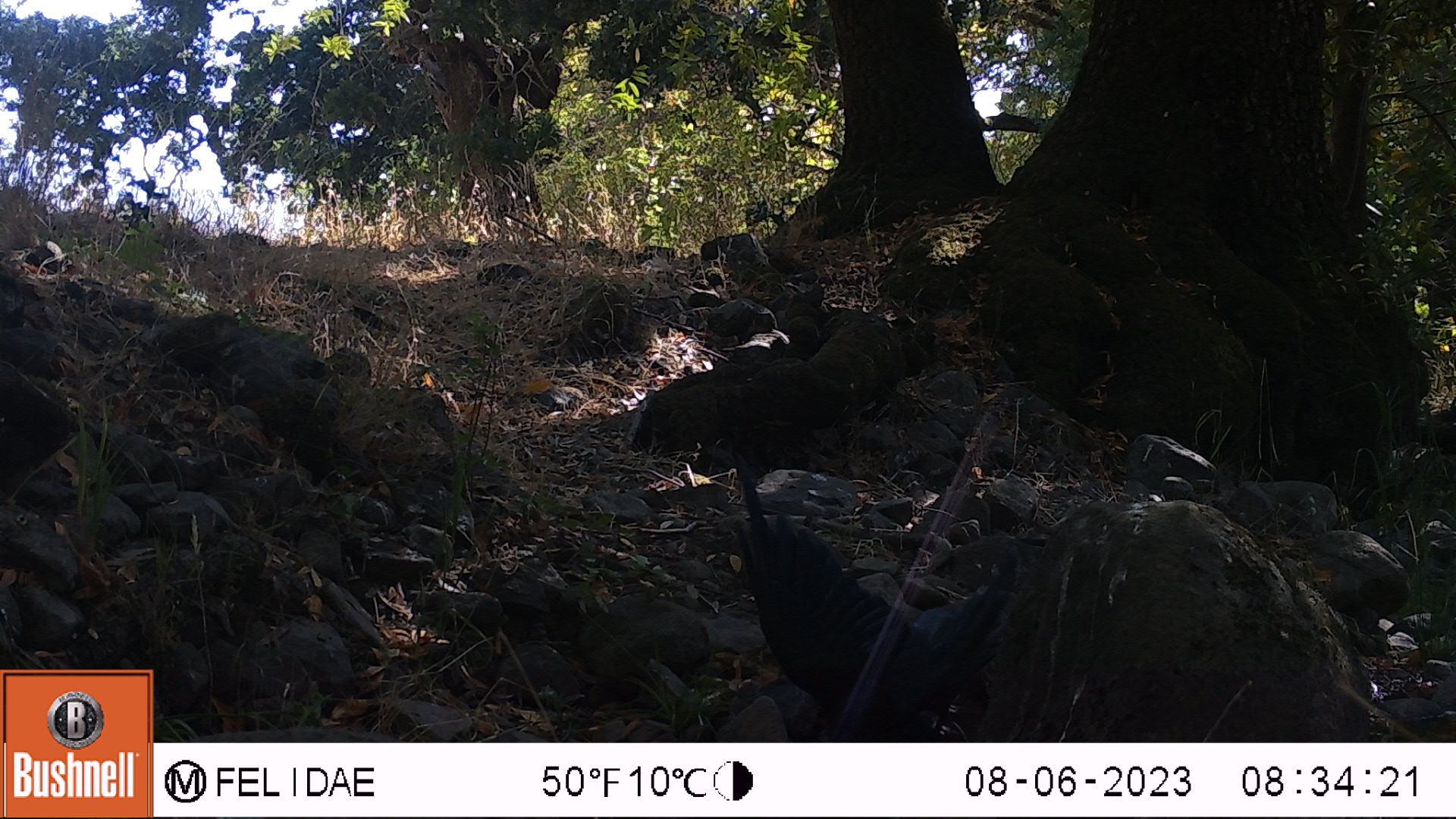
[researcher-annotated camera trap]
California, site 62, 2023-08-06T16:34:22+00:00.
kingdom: Animalia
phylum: Chordata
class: Aves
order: Passeriformes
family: Corvidae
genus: Corvus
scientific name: Corvus brachyrhynchos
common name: american crow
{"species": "american crow (Corvus brachyrhynchos)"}